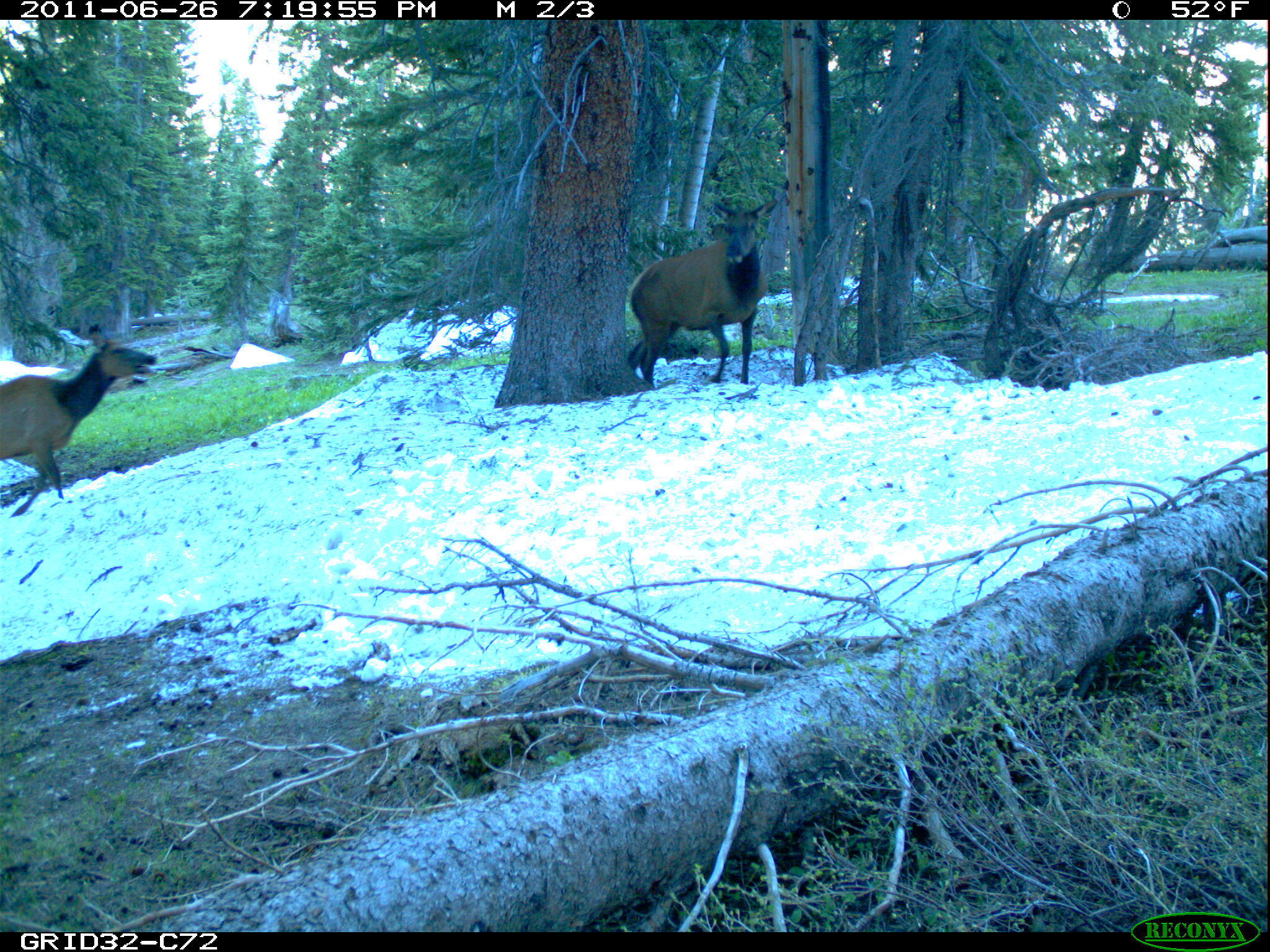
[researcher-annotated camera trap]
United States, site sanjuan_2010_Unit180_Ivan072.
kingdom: Animalia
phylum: Chordata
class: Mammalia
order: Artiodactyla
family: Cervidae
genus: Cervus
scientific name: Cervus elaphus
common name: red deer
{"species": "Cervus elaphus (red deer)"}